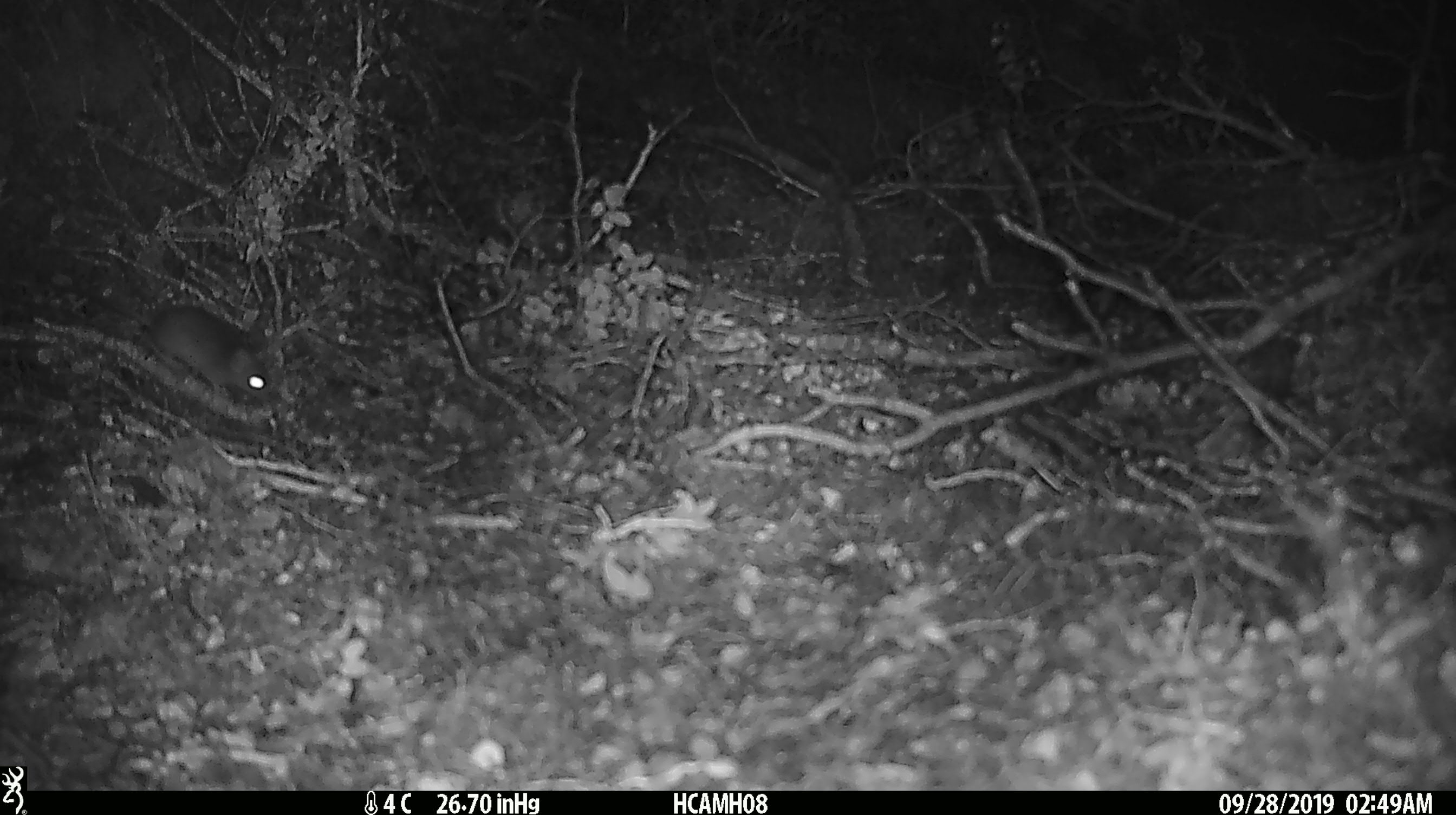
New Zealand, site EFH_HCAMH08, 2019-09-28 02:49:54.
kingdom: Animalia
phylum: Chordata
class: Mammalia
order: Rodentia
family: Muridae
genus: Mus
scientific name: Mus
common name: mouse